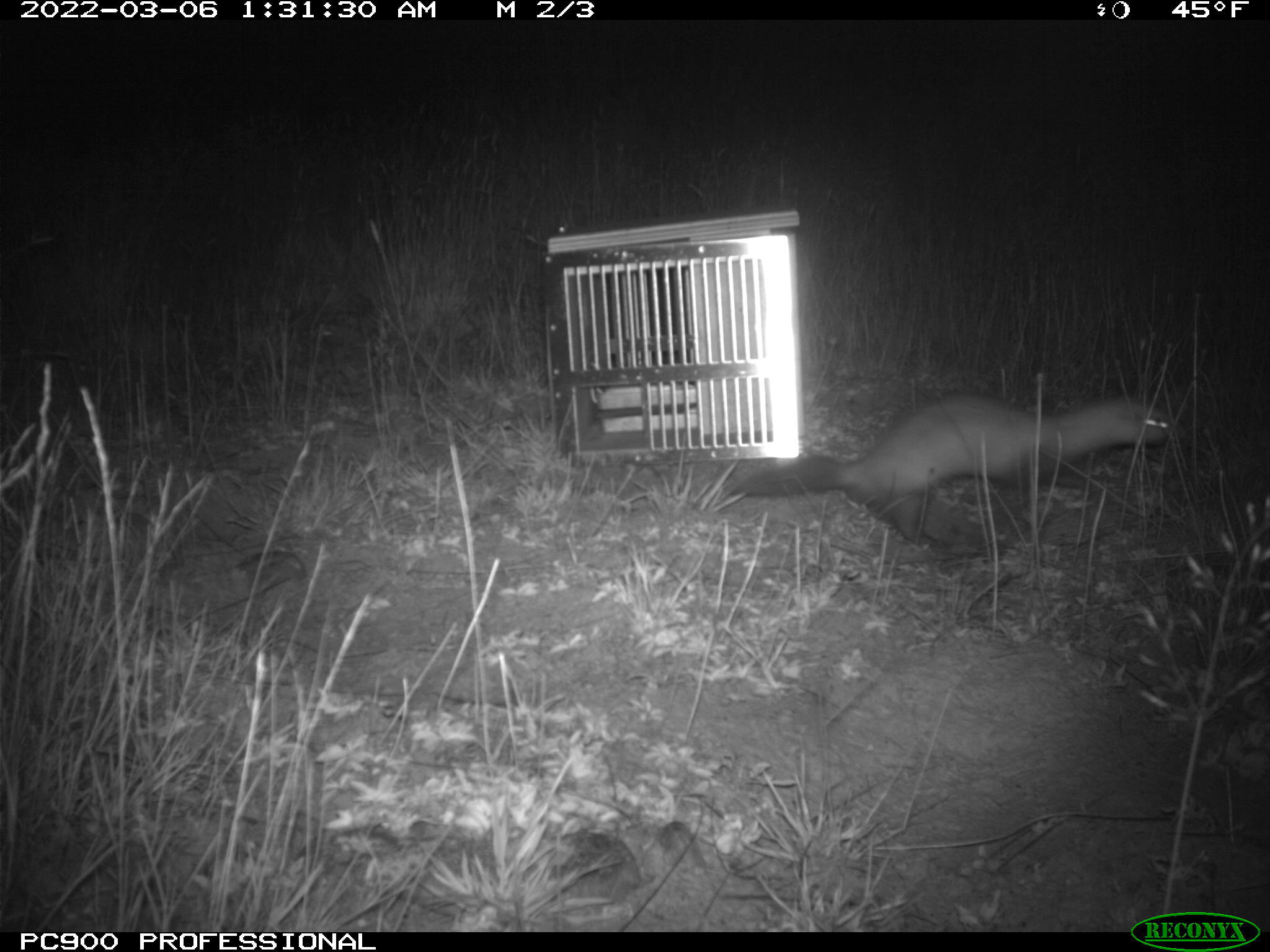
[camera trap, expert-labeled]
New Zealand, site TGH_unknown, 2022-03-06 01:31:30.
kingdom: Animalia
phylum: Chordata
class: Mammalia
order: Carnivora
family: Mustelidae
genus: Mustela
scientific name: Mustela furo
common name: ferret